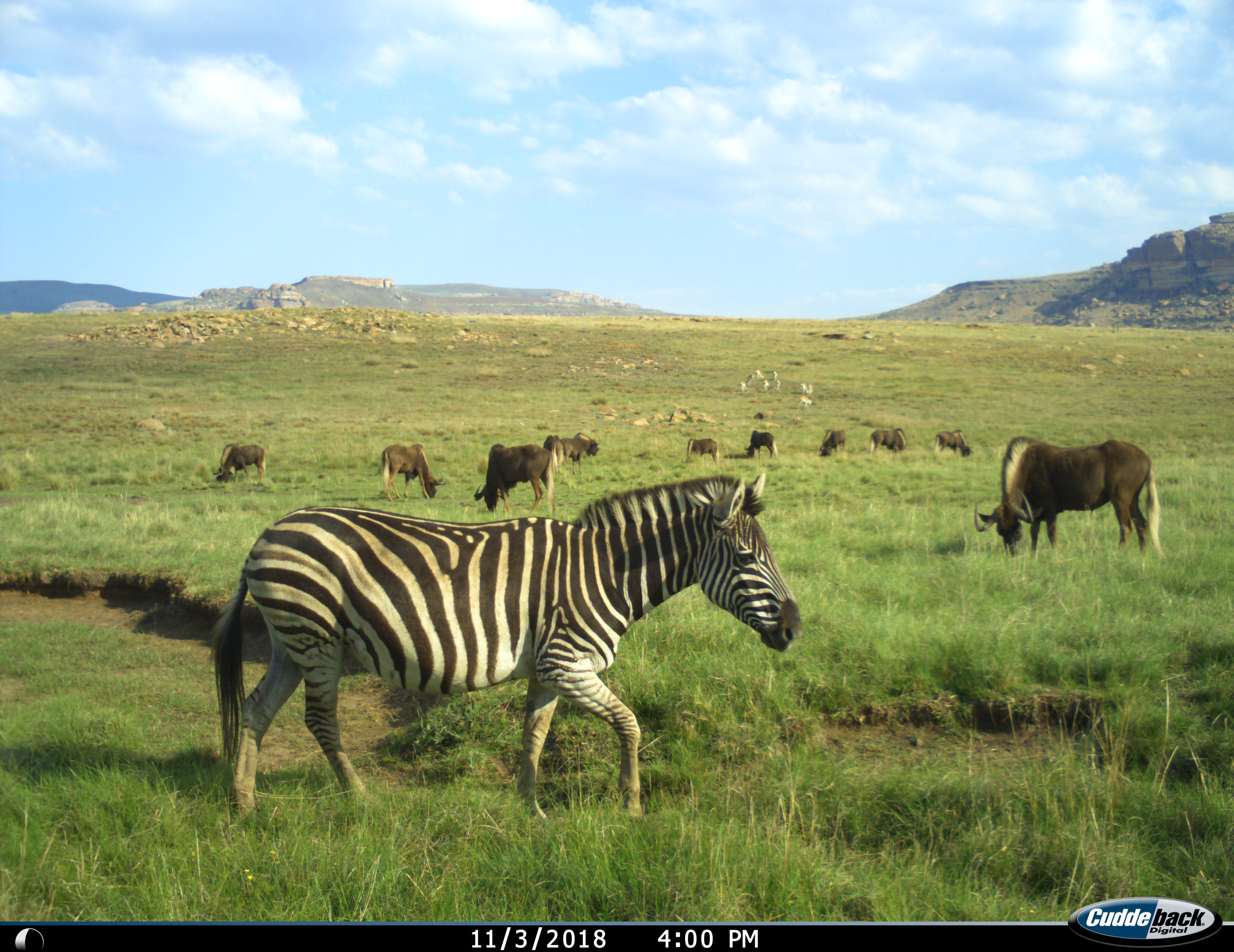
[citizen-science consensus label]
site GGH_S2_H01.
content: unidentified animal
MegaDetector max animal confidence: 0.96